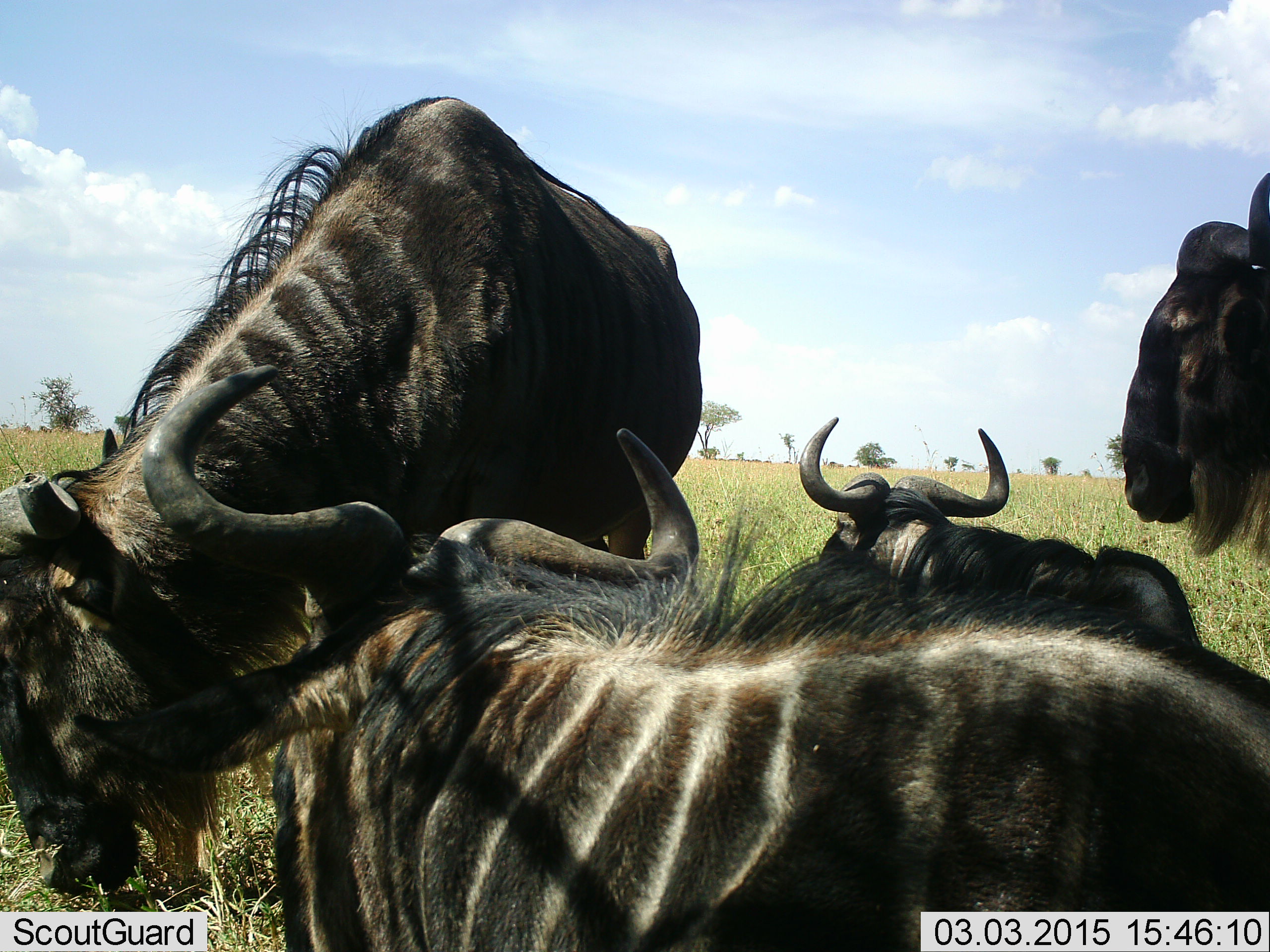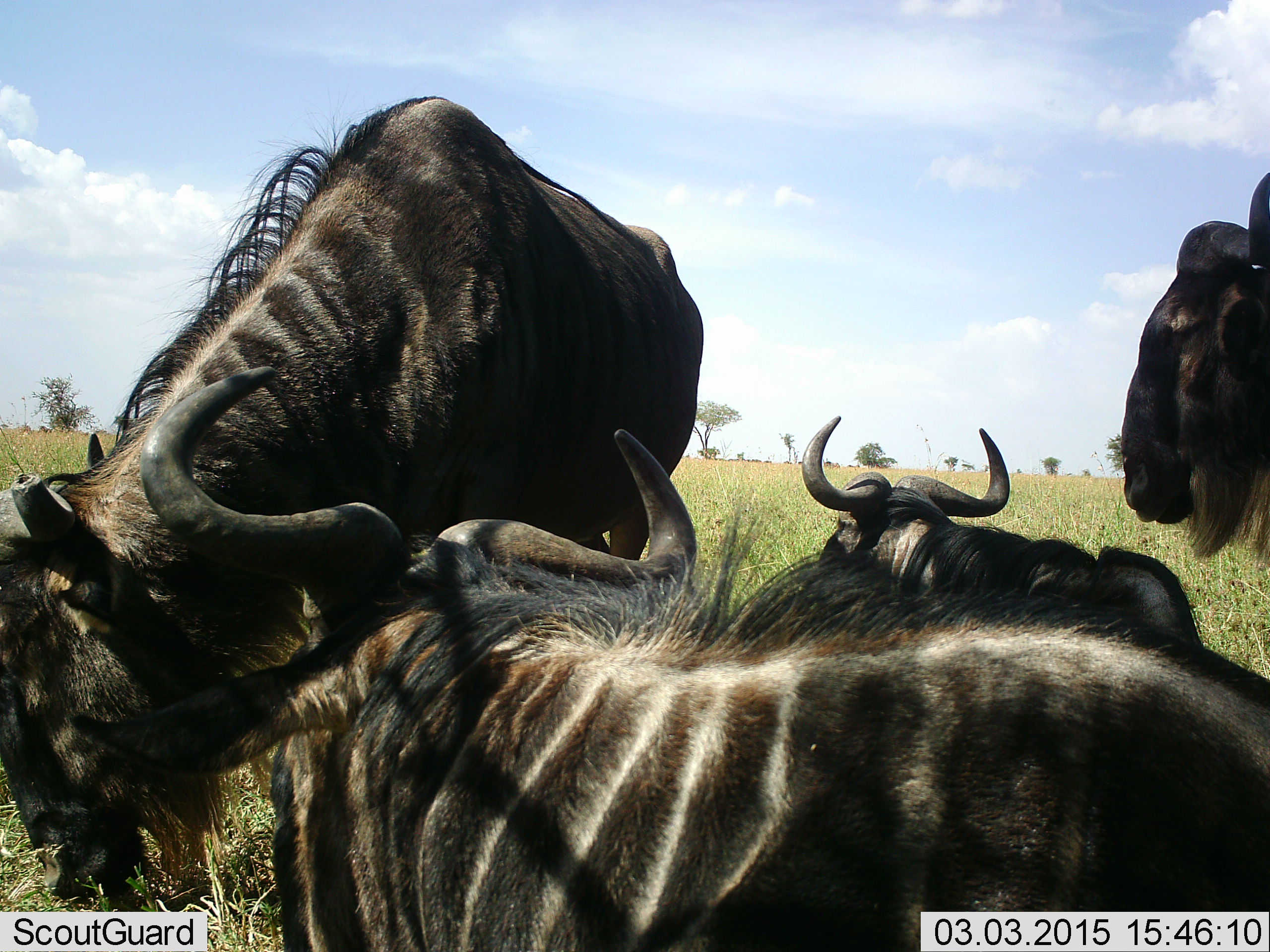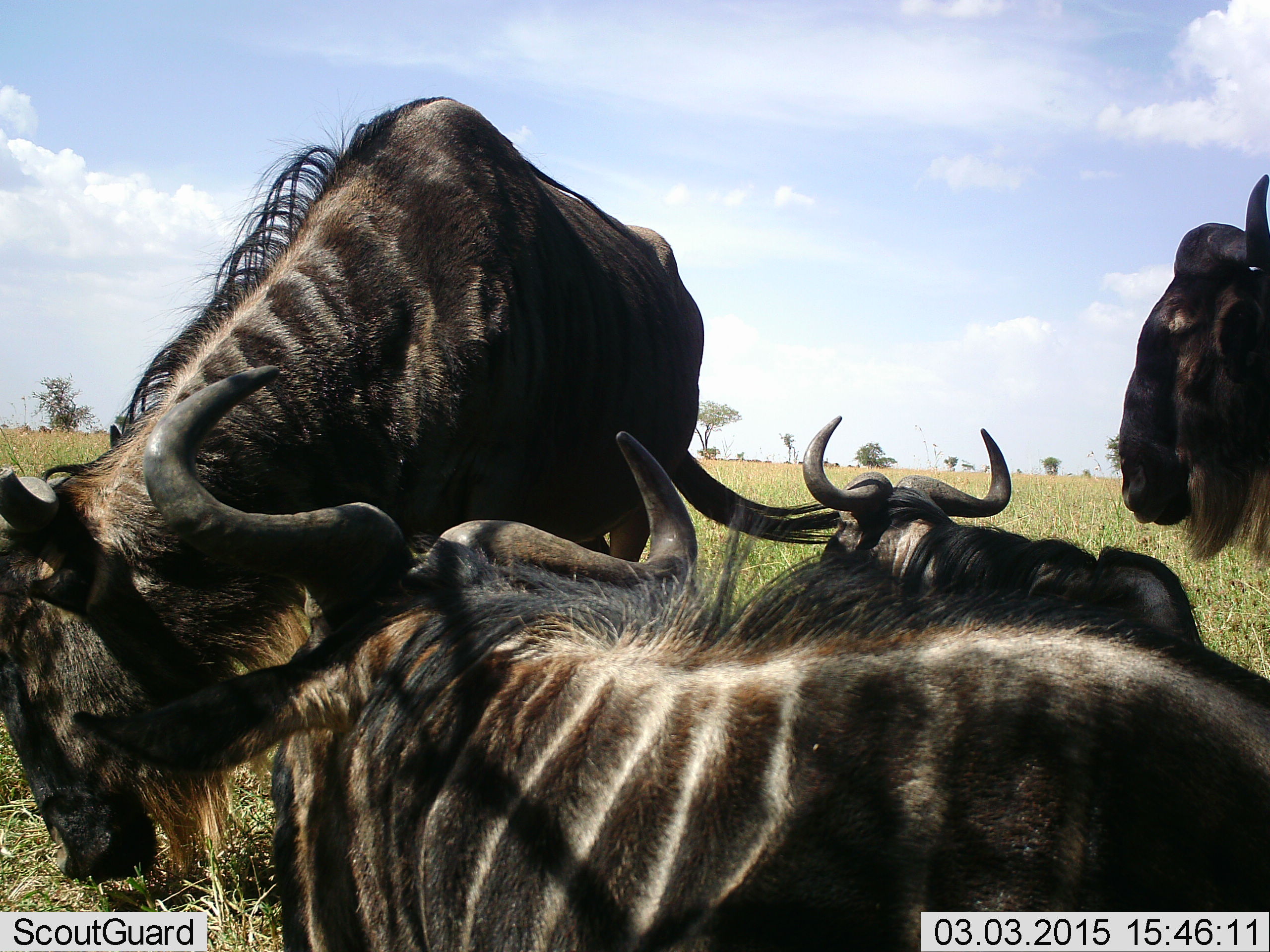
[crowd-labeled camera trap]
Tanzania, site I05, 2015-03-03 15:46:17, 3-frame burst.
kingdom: Animalia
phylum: Chordata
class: Mammalia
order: Artiodactyla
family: Bovidae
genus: Connochaetes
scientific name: Connochaetes taurinus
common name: blue wildebeest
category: wildebeest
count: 4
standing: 80%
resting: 100%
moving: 10%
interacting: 0%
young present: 0%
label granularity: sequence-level